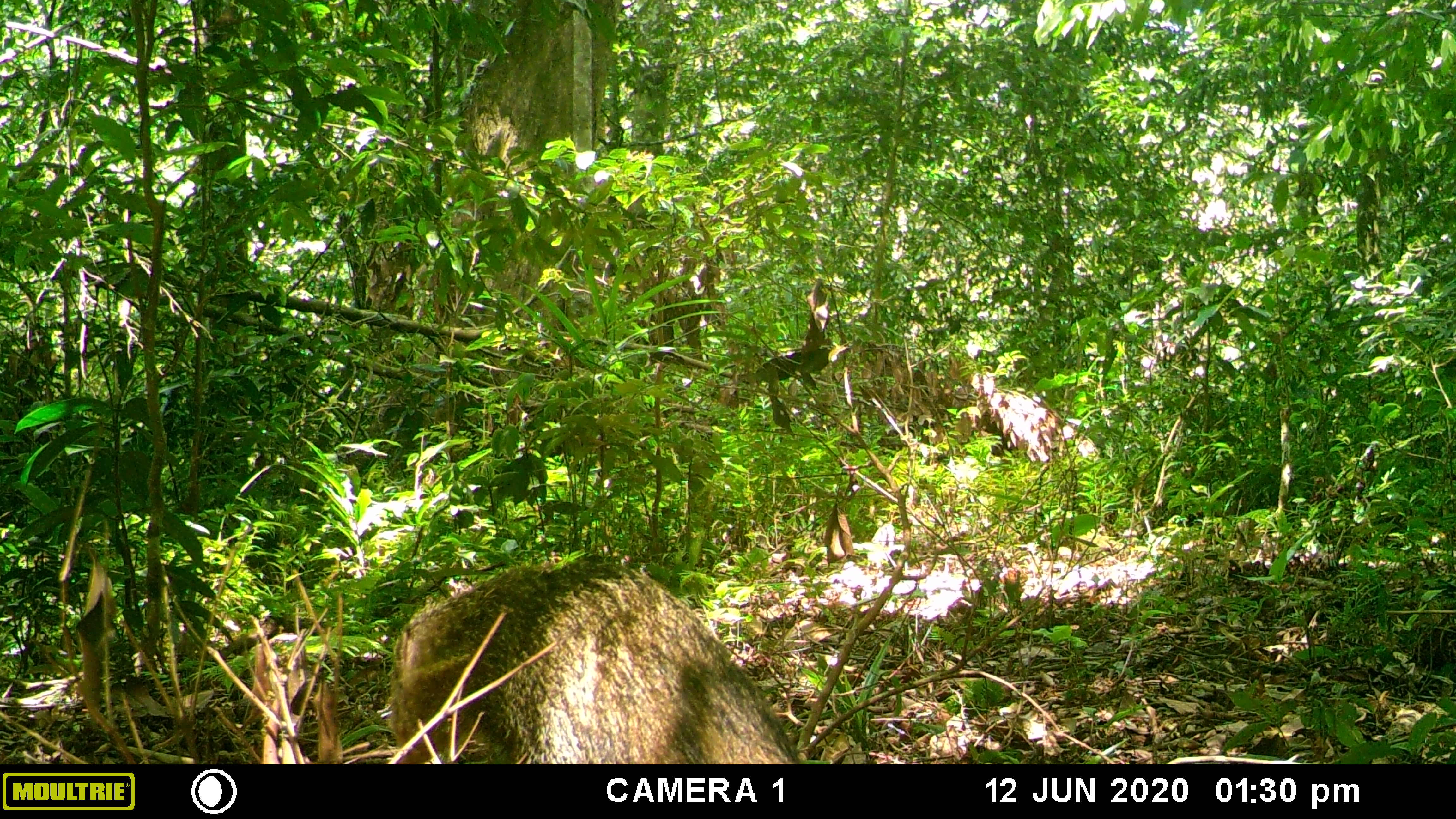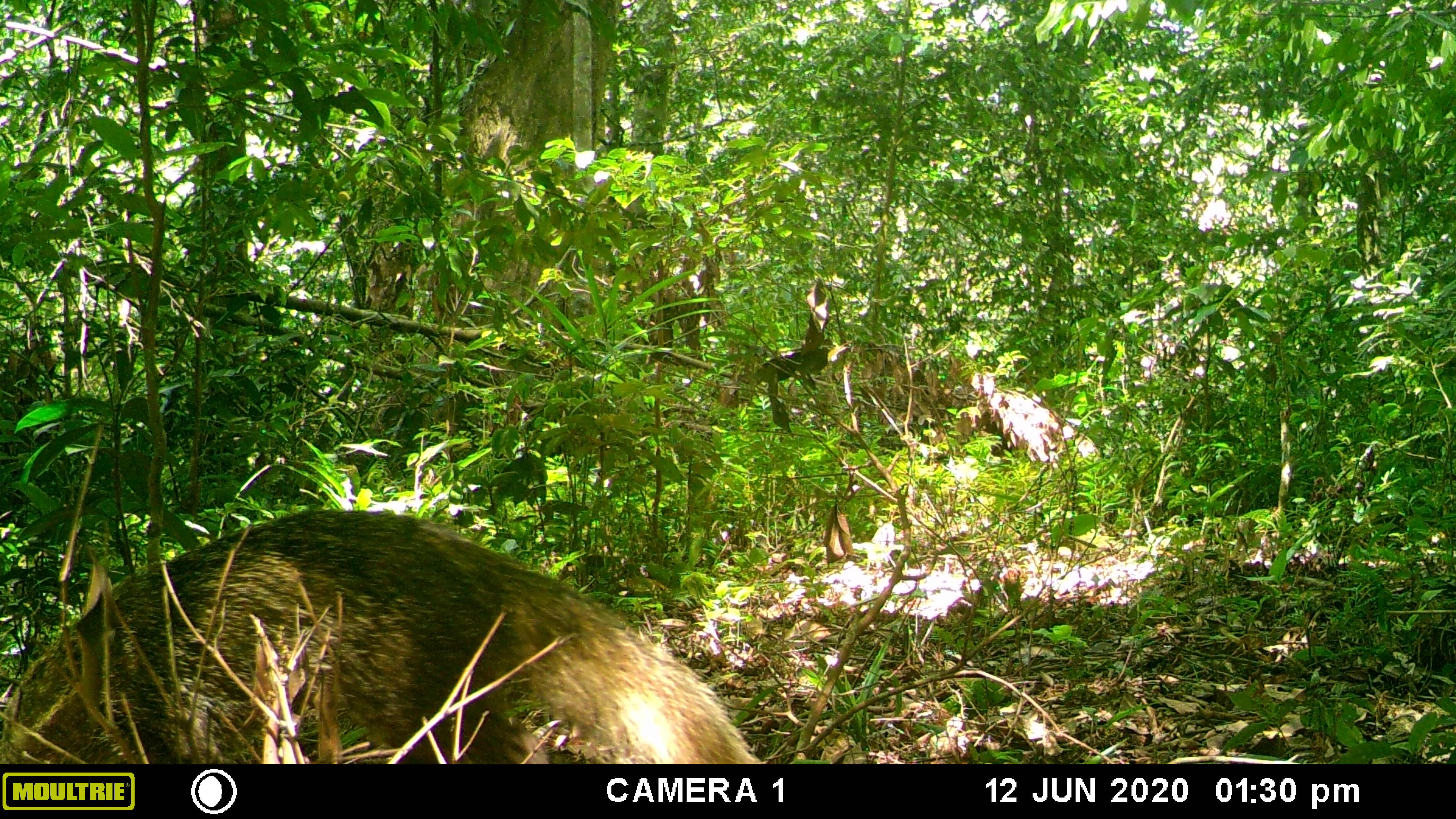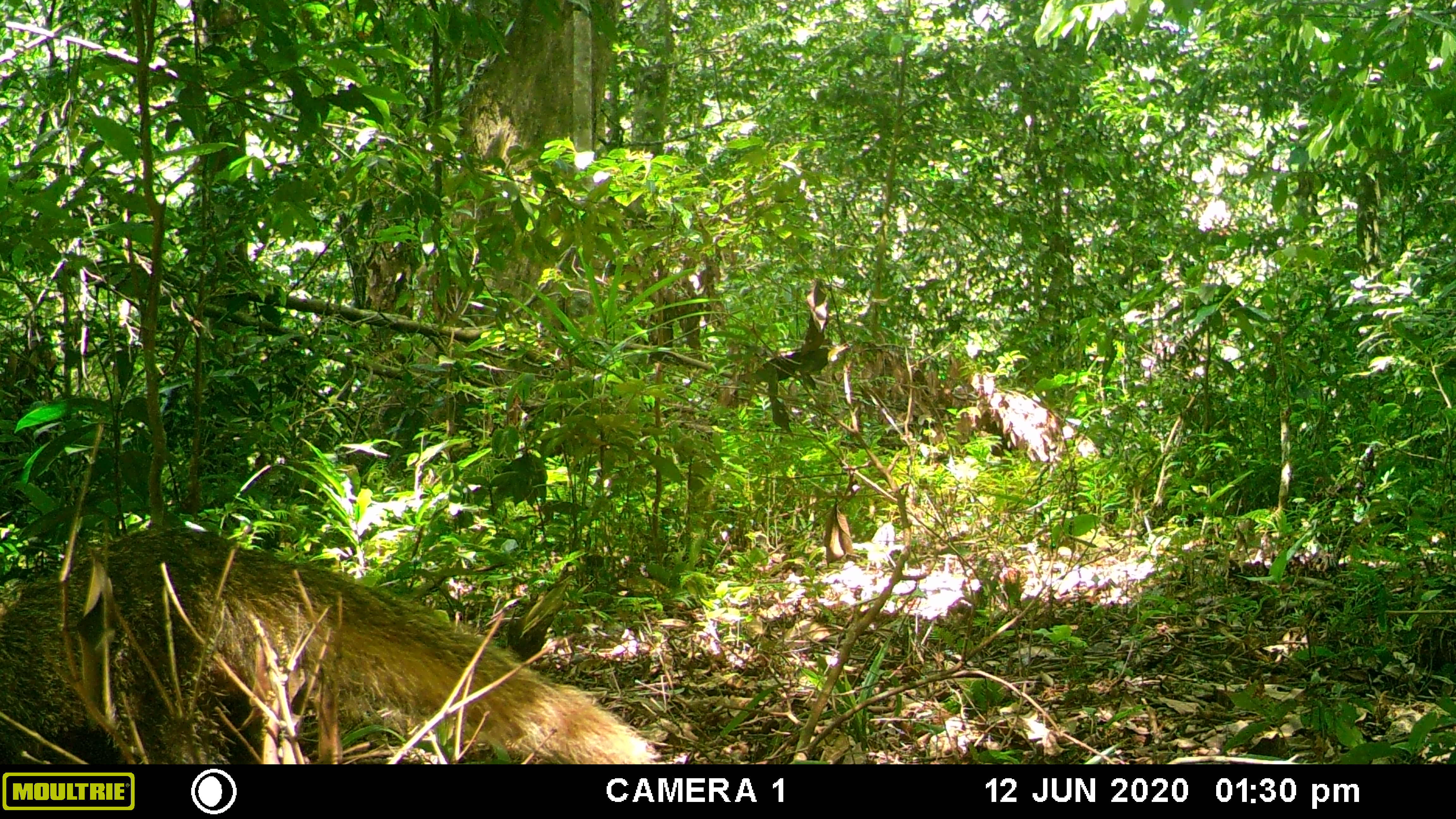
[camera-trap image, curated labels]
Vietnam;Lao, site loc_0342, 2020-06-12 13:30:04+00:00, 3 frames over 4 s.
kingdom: Animalia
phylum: Chordata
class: Mammalia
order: Carnivora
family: Herpestidae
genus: Urva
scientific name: Urva urva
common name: crab-eating mongoose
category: crab eating mongoose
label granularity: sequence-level